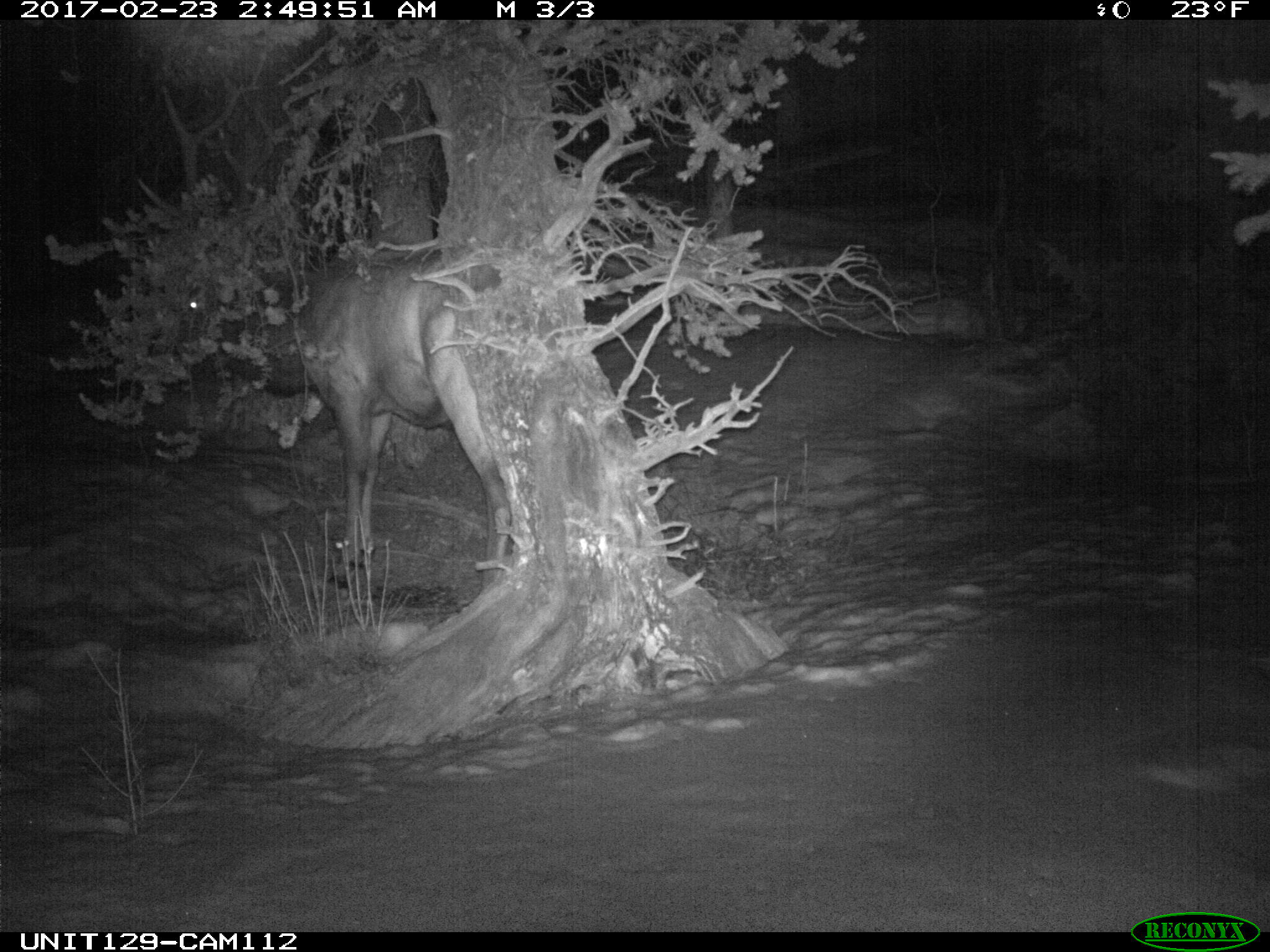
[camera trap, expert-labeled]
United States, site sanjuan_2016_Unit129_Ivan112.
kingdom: Animalia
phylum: Chordata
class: Mammalia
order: Artiodactyla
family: Cervidae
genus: Cervus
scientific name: Cervus elaphus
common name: red deer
Cervus elaphus (red deer).